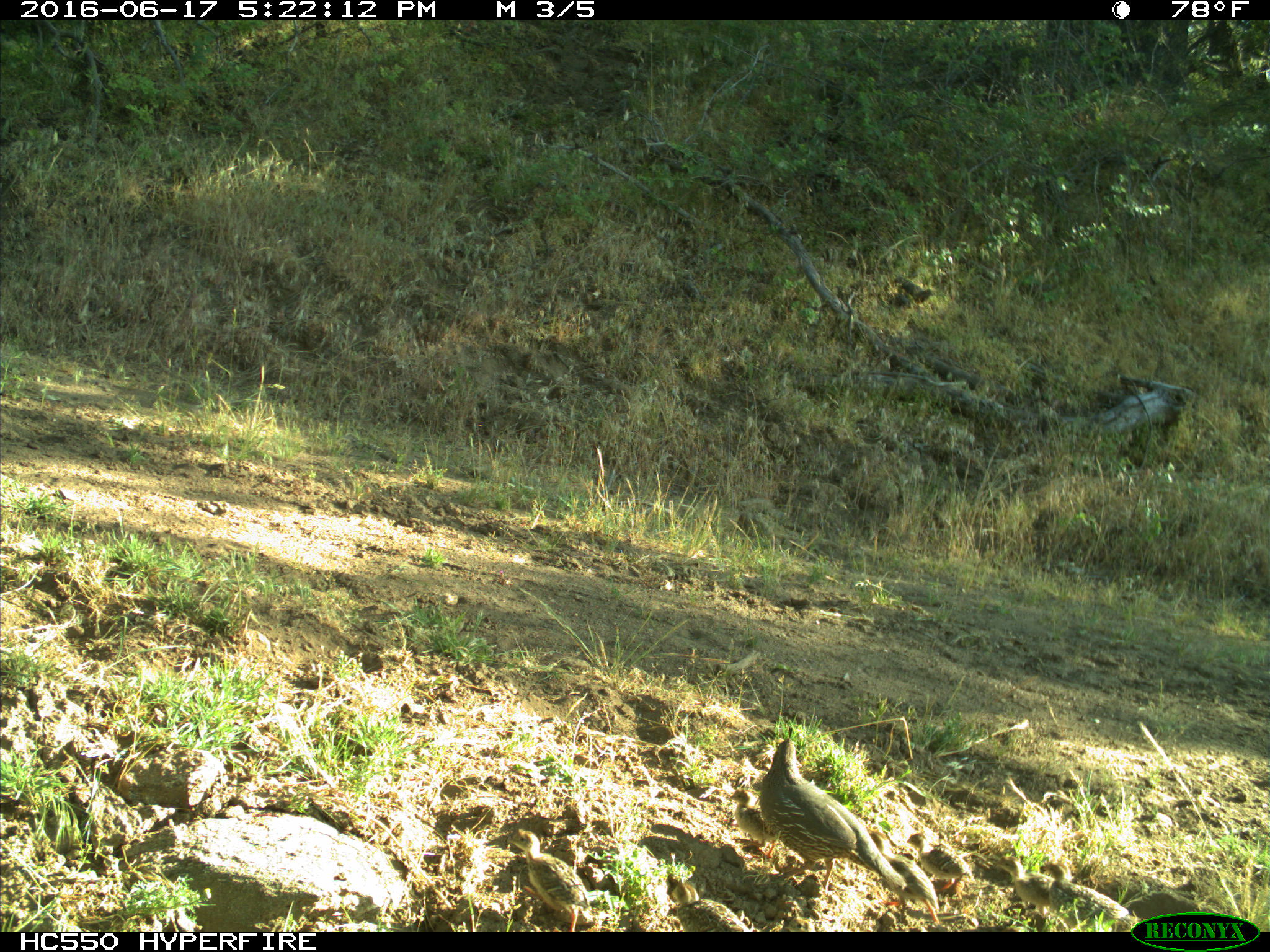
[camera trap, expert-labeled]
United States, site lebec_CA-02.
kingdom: Animalia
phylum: Chordata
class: Aves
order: Galliformes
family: Odontophoridae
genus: Callipepla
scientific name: Callipepla californica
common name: california quail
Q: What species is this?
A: Callipepla californica (california quail).